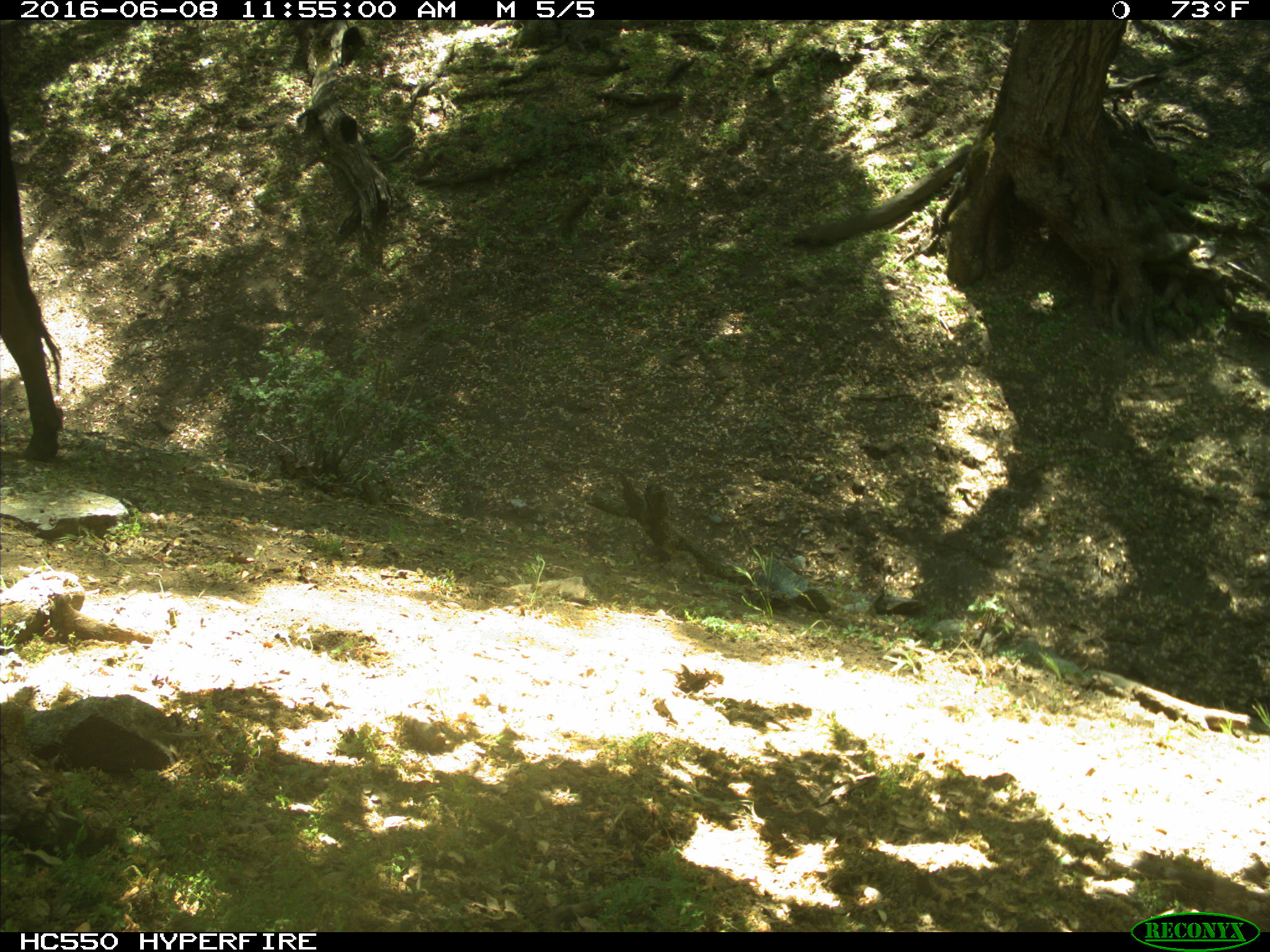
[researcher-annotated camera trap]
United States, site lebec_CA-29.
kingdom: Animalia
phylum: Chordata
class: Mammalia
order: Artiodactyla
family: Bovidae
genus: Bos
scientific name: Bos taurus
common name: domestic cow